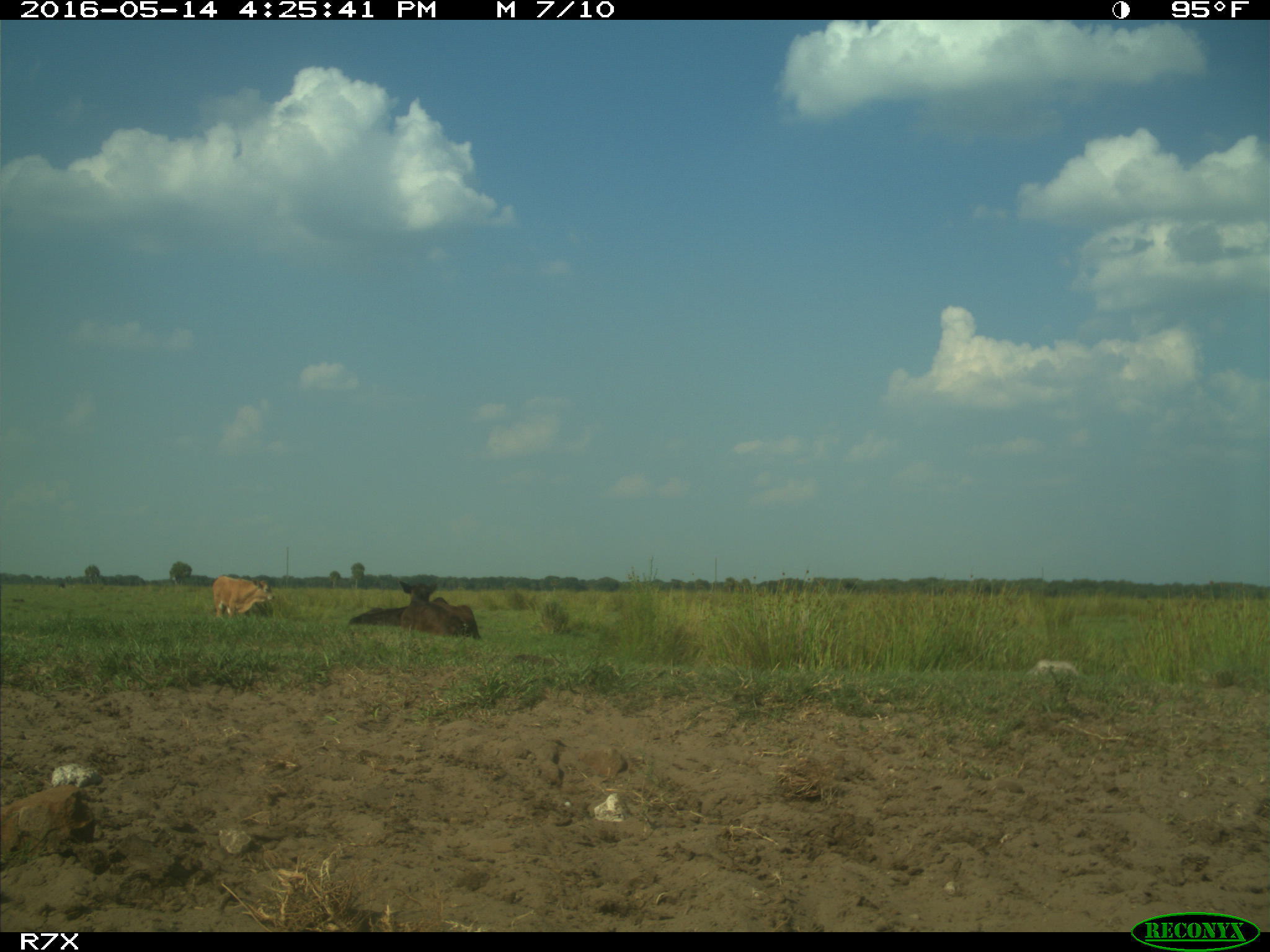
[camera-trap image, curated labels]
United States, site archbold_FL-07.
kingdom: Animalia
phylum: Chordata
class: Mammalia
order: Artiodactyla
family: Bovidae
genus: Bos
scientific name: Bos taurus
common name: domestic cow